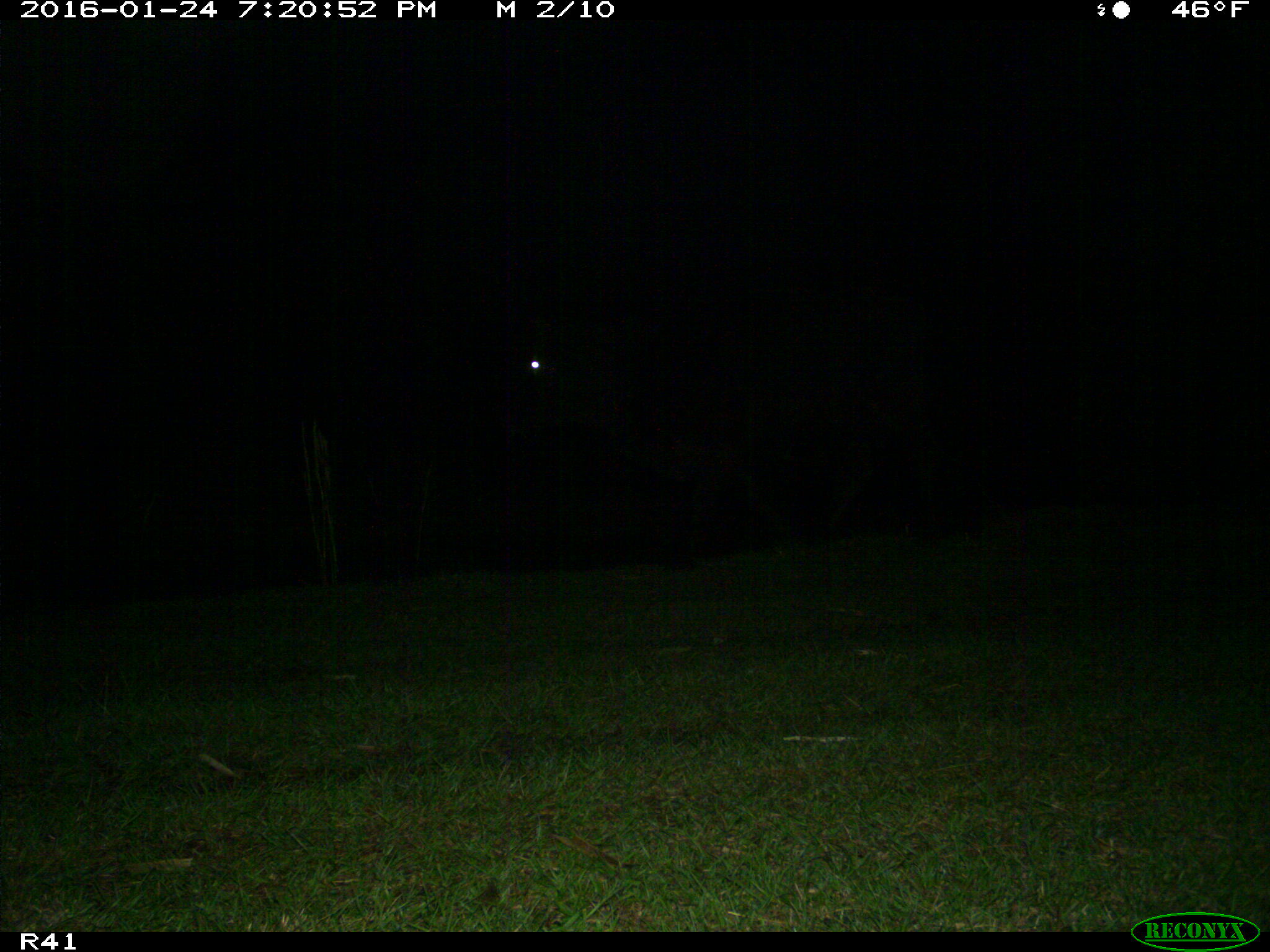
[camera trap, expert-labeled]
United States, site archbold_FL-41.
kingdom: Animalia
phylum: Chordata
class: Mammalia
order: Artiodactyla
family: Bovidae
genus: Bos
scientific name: Bos taurus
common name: domestic cow